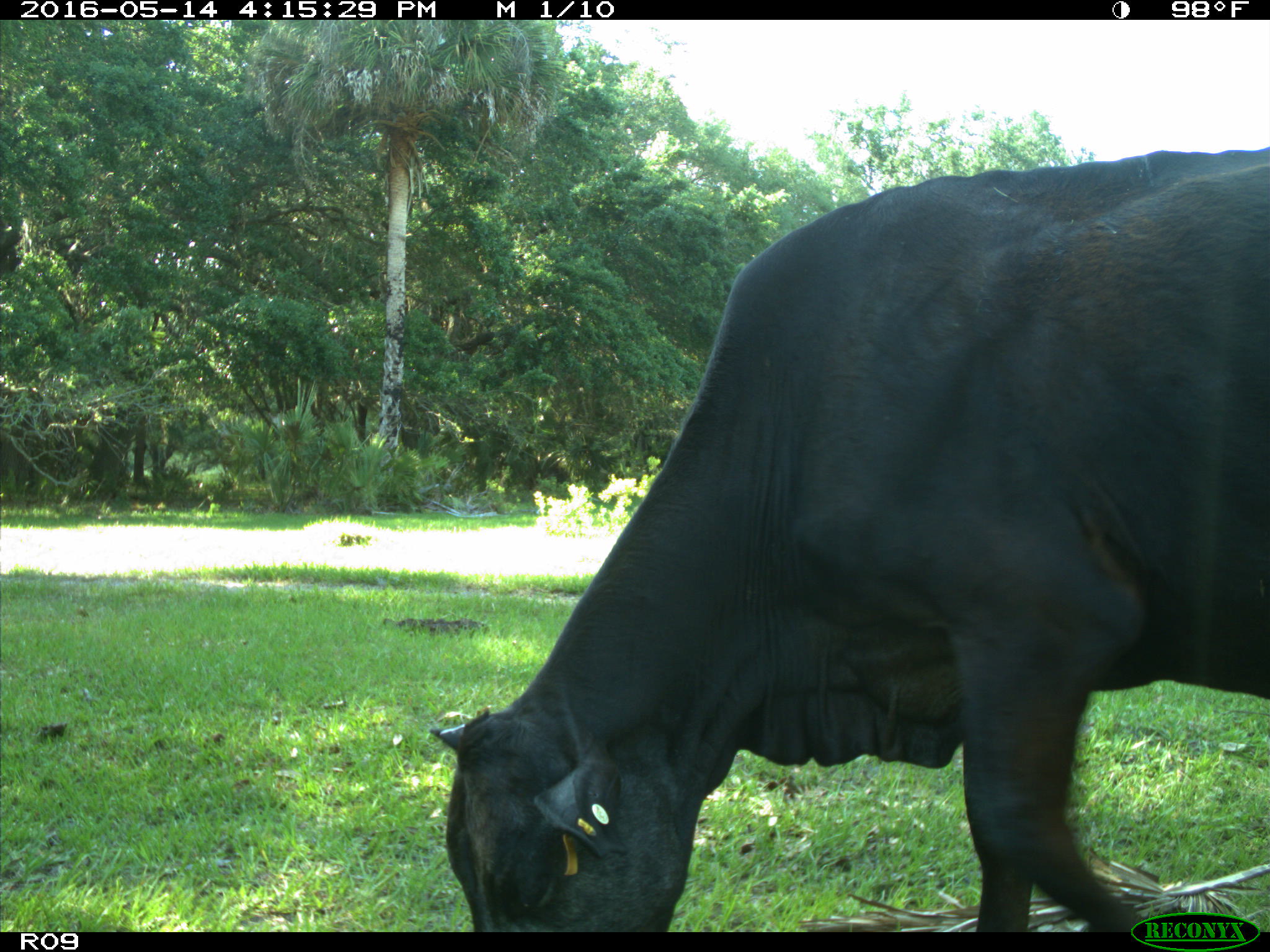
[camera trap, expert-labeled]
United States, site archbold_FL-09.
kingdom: Animalia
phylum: Chordata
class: Mammalia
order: Artiodactyla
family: Bovidae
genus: Bos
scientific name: Bos taurus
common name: domestic cow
Bos taurus (domestic cow).